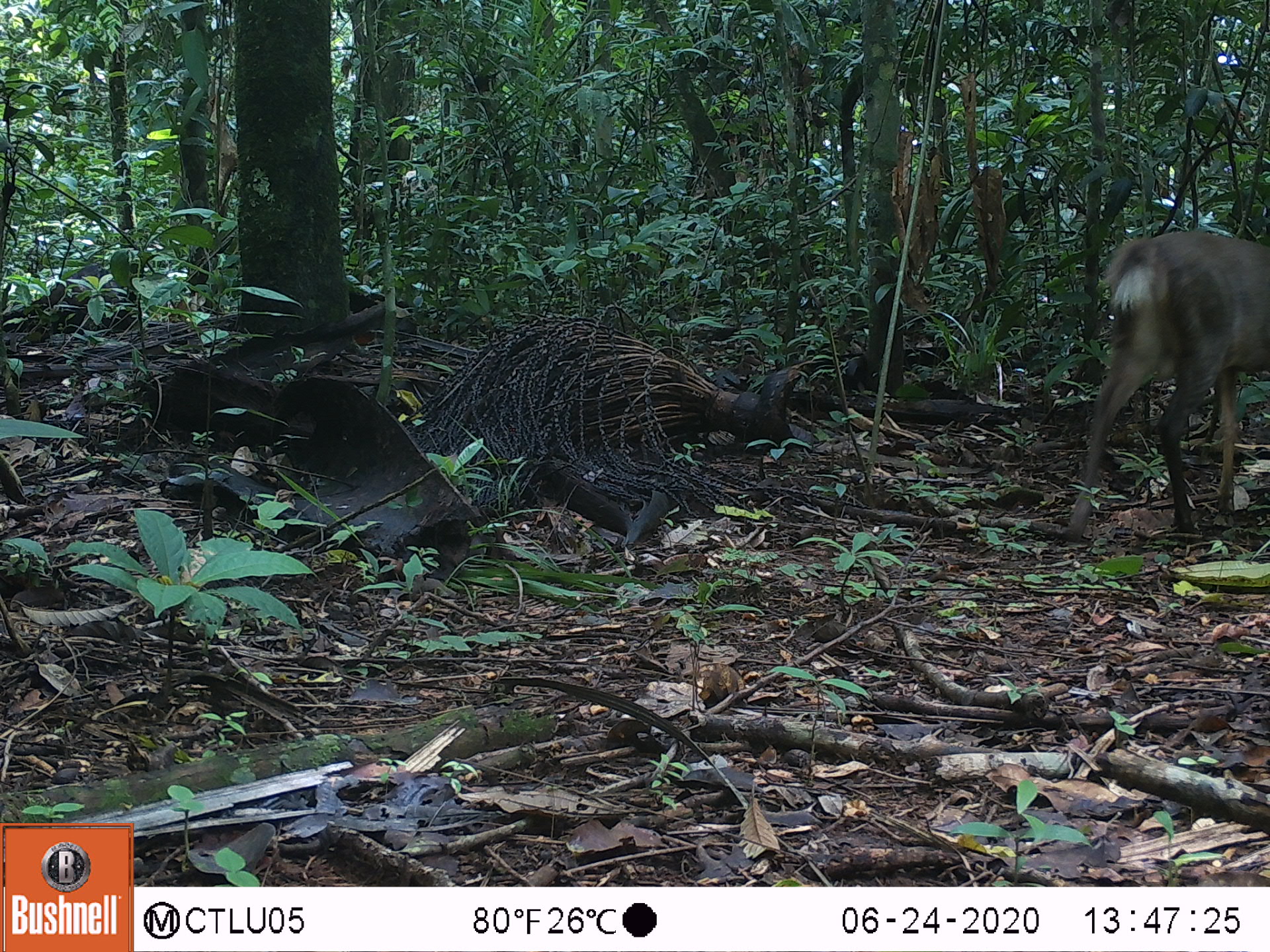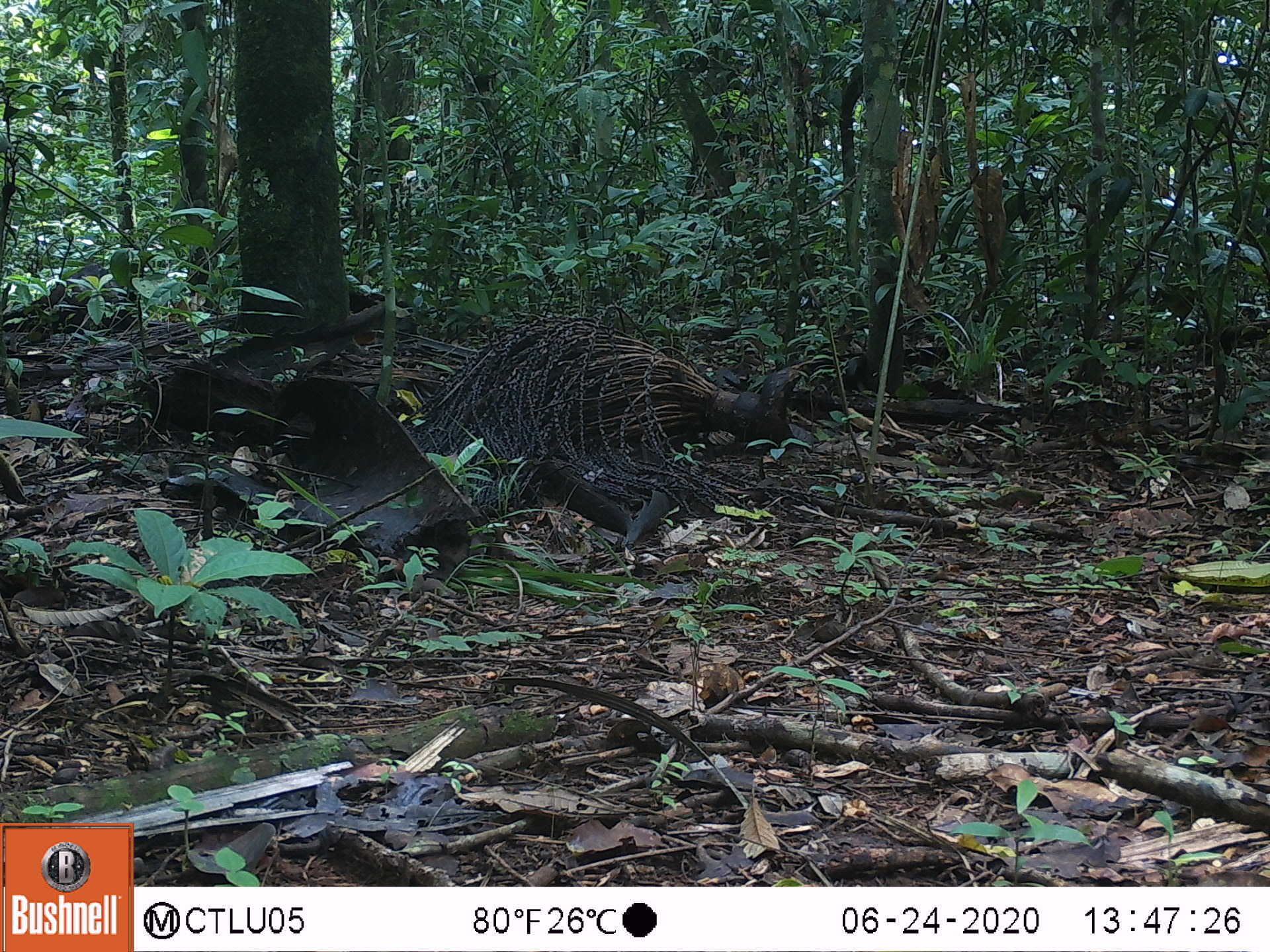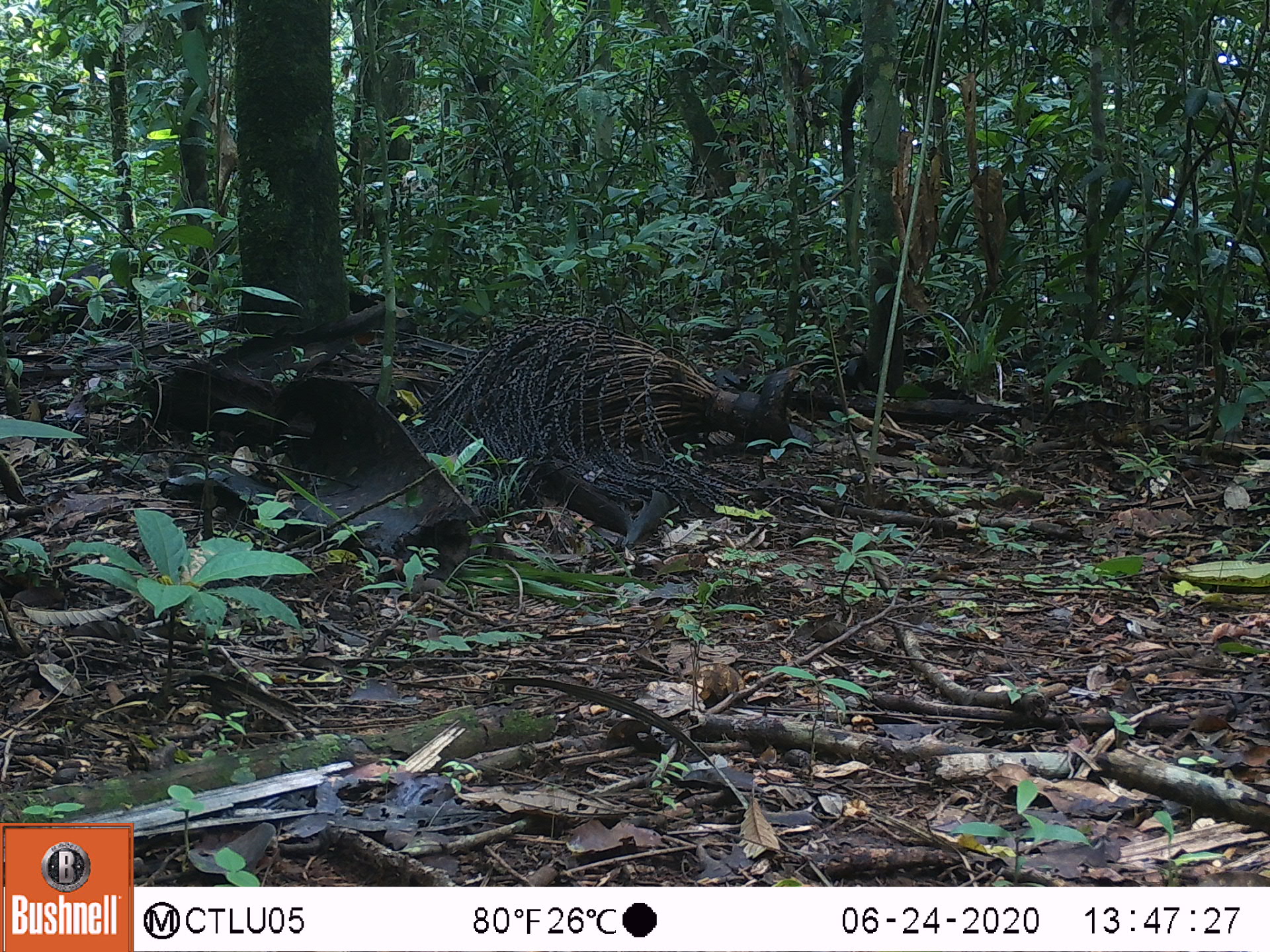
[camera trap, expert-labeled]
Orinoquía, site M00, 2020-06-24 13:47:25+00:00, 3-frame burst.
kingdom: Animalia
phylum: Chordata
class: Mammalia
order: Artiodactyla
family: Cervidae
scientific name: Cervidae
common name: deer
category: unknown cervid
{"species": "unknown cervid (deer) (Cervidae)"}